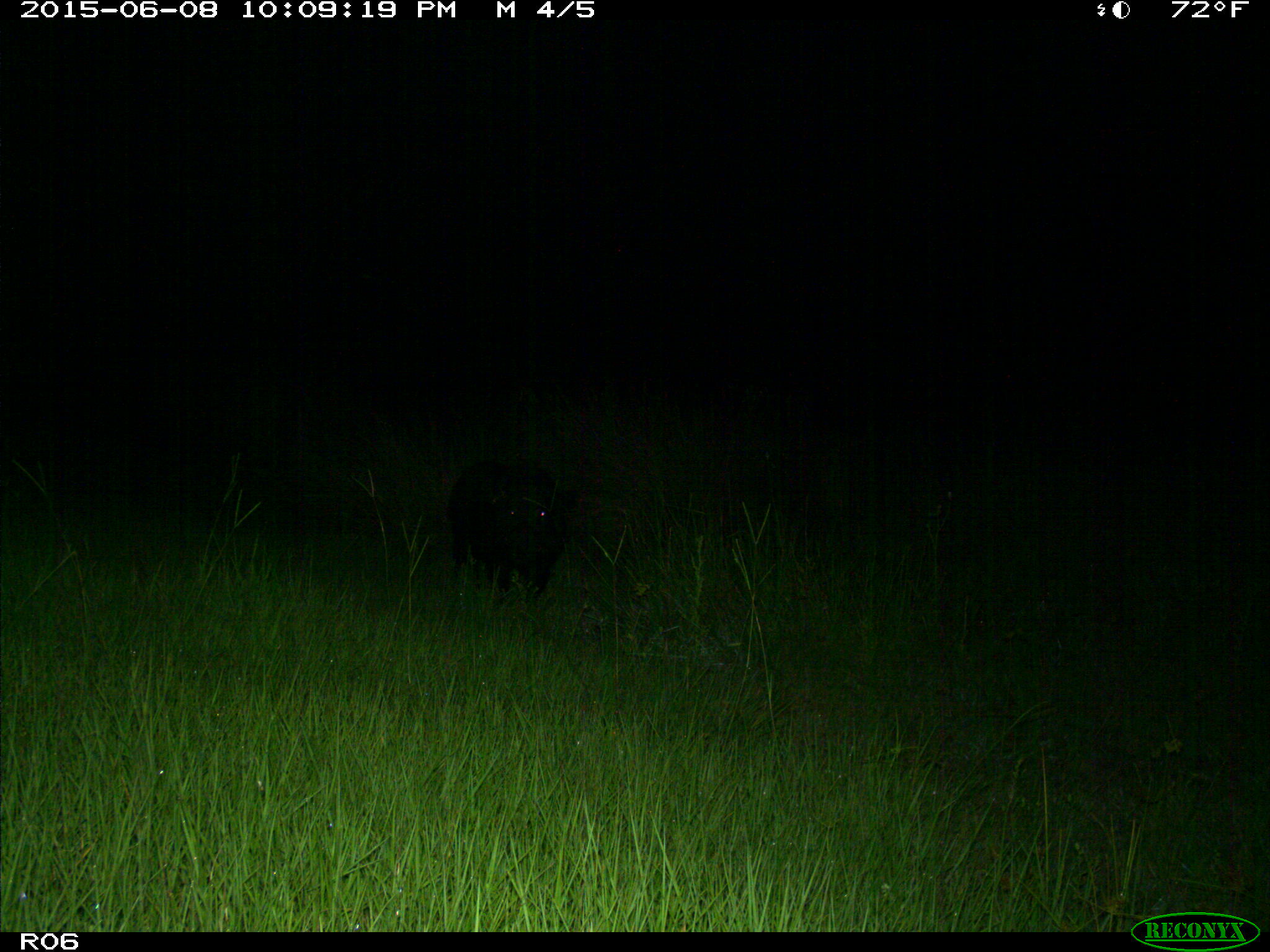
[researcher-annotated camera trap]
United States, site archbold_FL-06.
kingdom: Animalia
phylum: Chordata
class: Mammalia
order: Artiodactyla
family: Suidae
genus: Sus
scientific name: Sus scrofa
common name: wild boar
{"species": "Sus scrofa (wild boar)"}